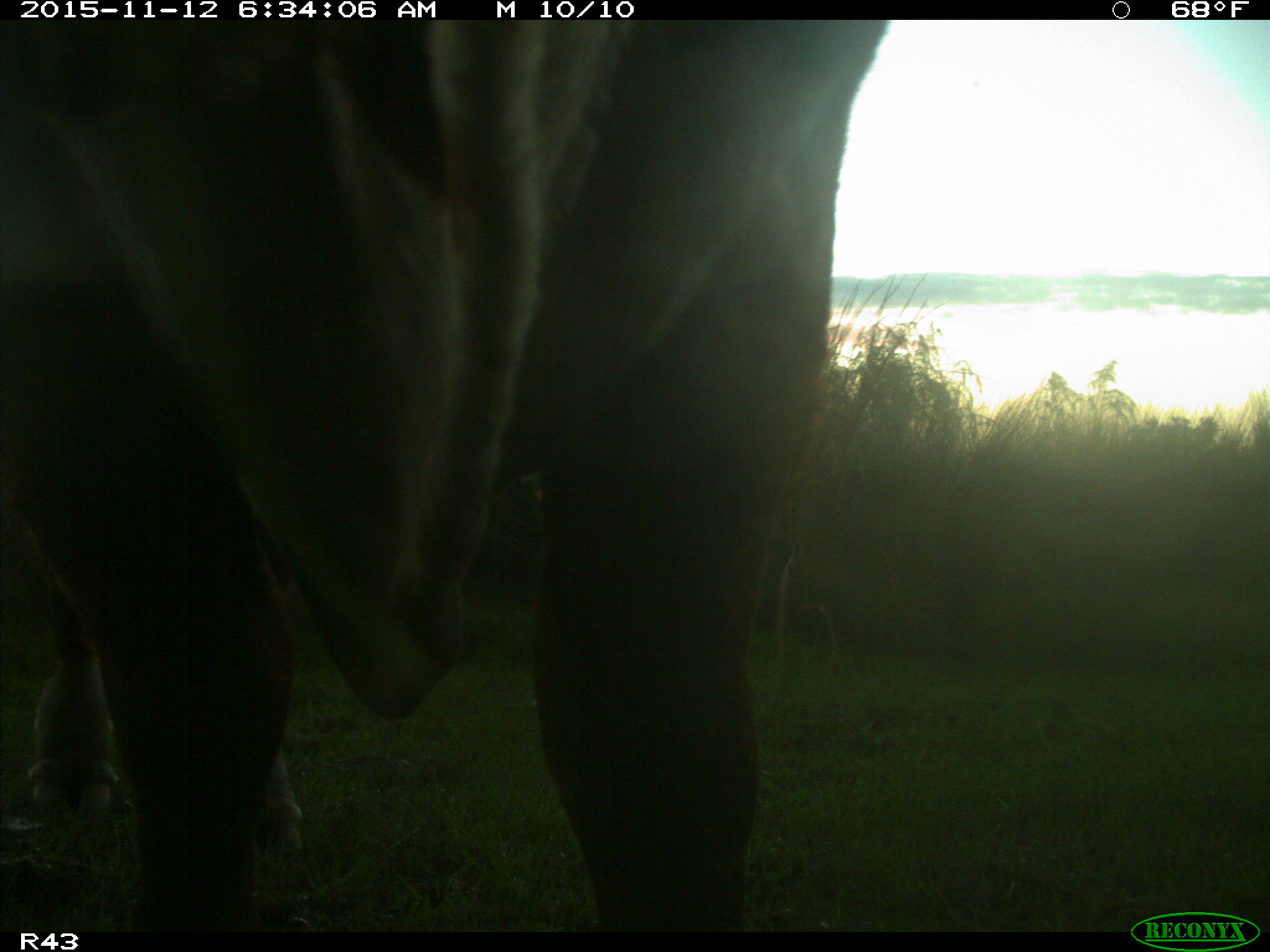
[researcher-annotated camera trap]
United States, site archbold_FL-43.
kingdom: Animalia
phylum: Chordata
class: Mammalia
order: Artiodactyla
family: Bovidae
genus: Bos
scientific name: Bos taurus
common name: domestic cow